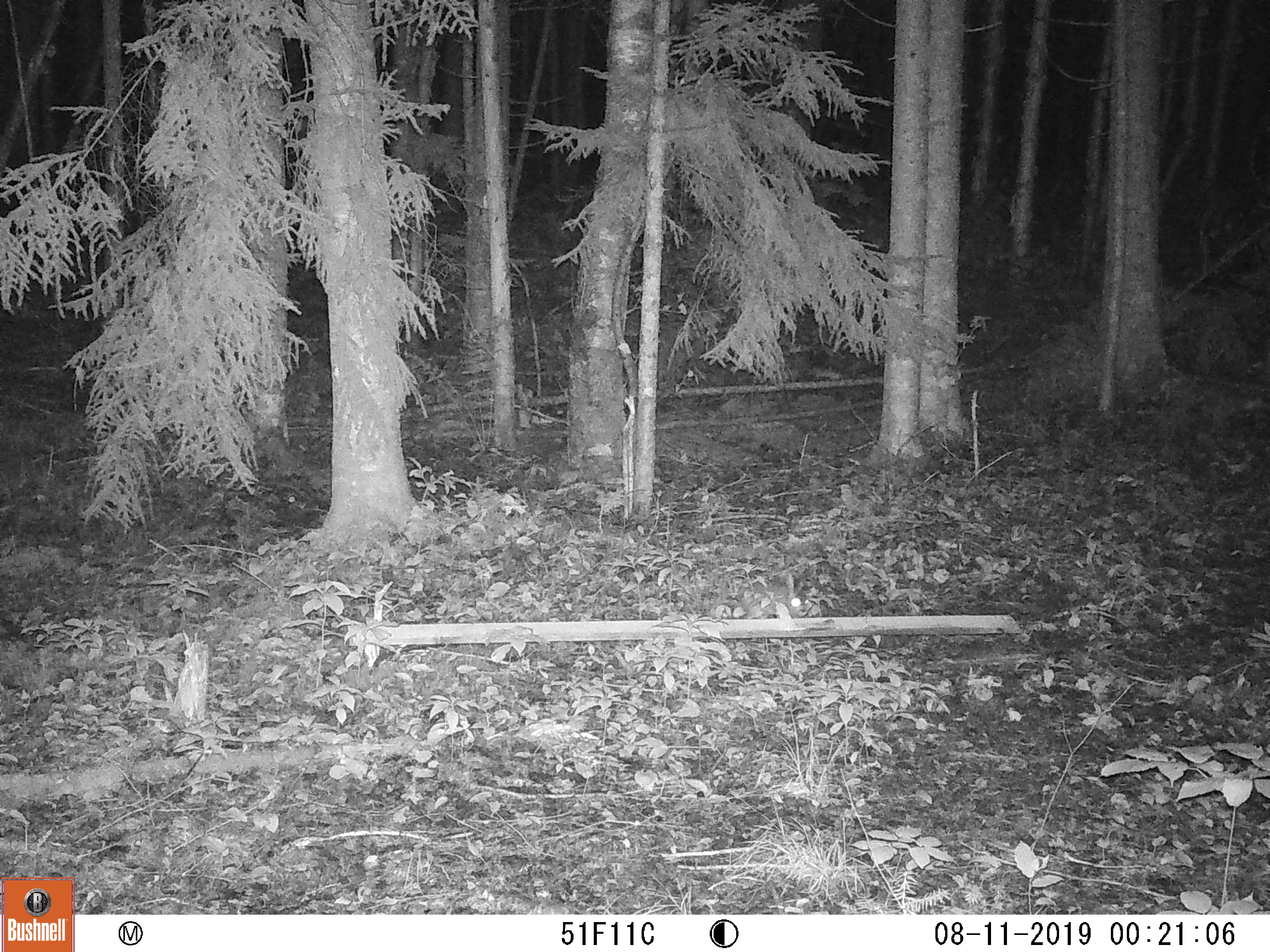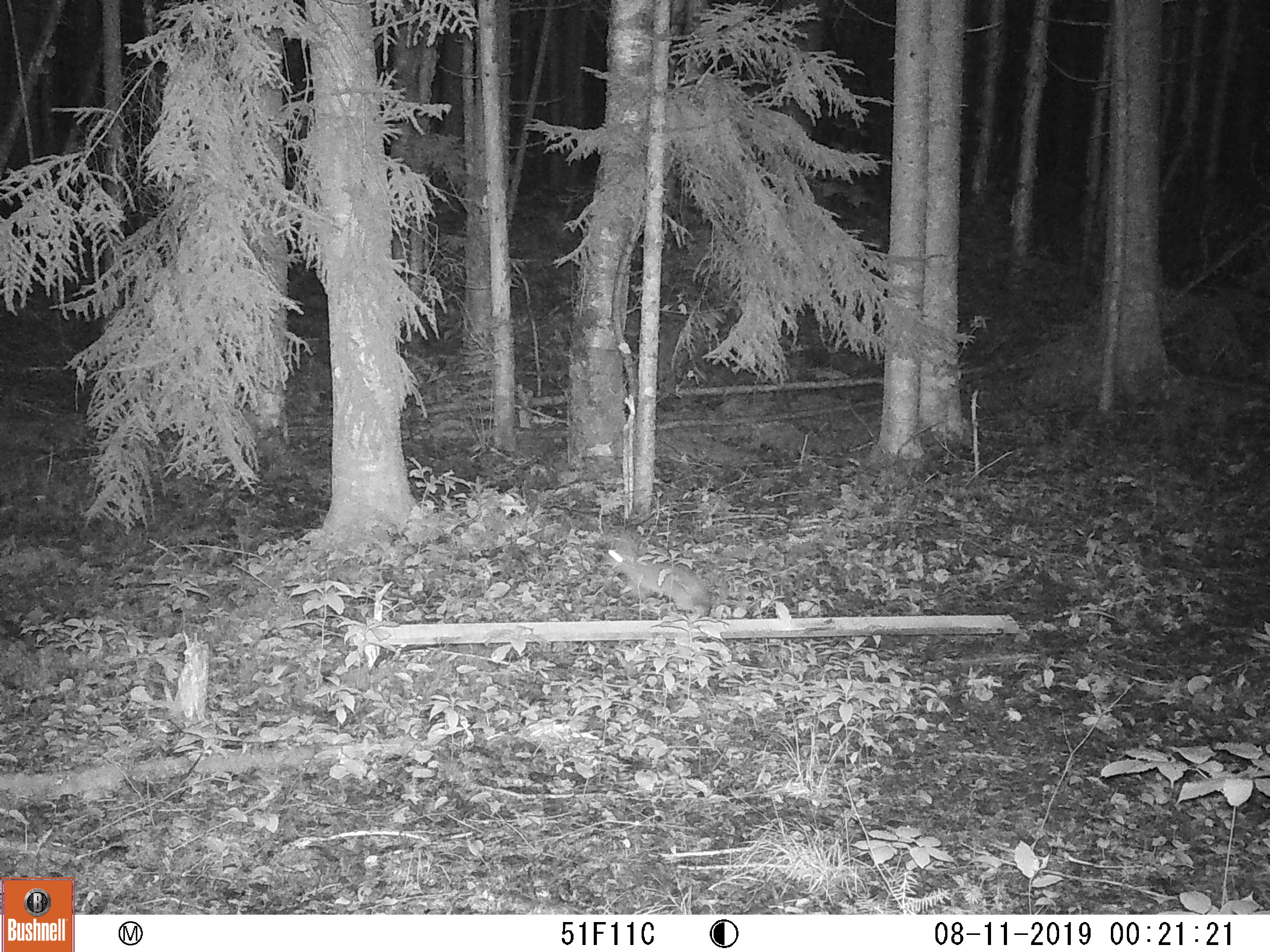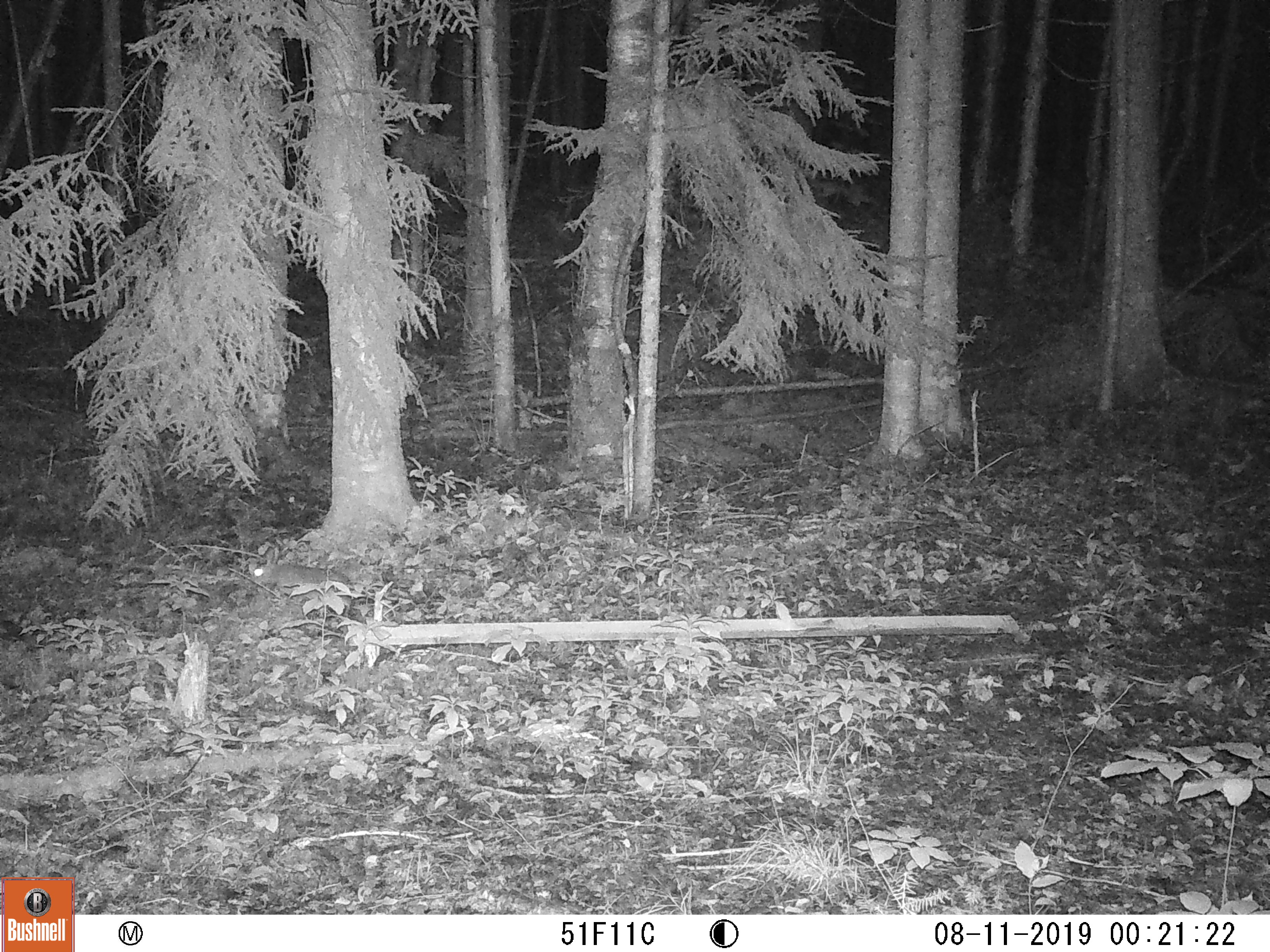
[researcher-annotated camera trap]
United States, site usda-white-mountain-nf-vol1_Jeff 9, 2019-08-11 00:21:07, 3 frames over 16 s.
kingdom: Animalia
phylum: Chordata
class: Mammalia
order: Lagomorpha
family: Leporidae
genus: Lepus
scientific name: Lepus americanus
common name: snowshoe hare